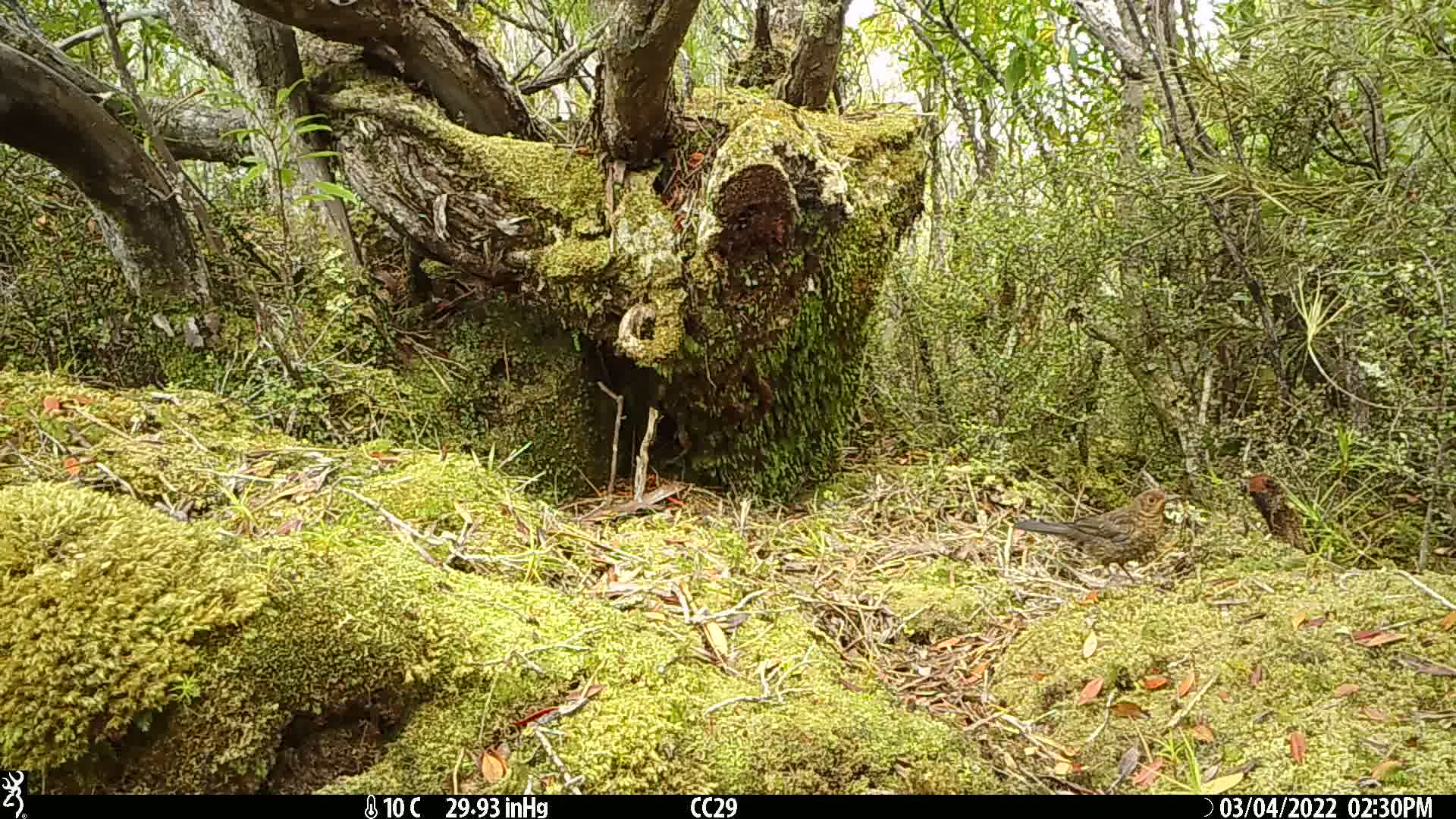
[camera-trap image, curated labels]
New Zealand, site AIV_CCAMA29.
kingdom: Animalia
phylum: Chordata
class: Aves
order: Passeriformes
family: Turdidae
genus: Turdus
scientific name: Turdus merula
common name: eurasian blackbird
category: blackbird